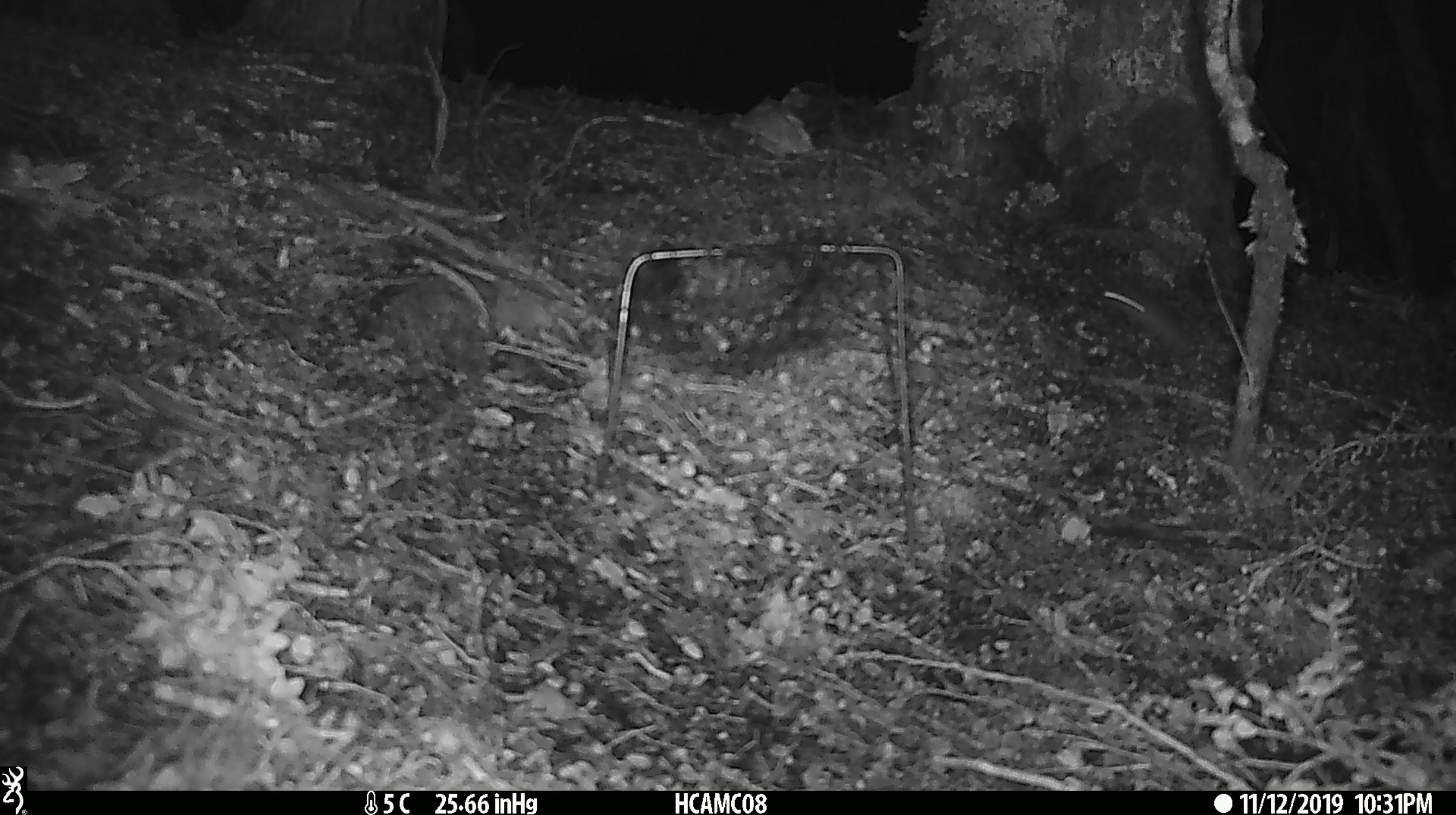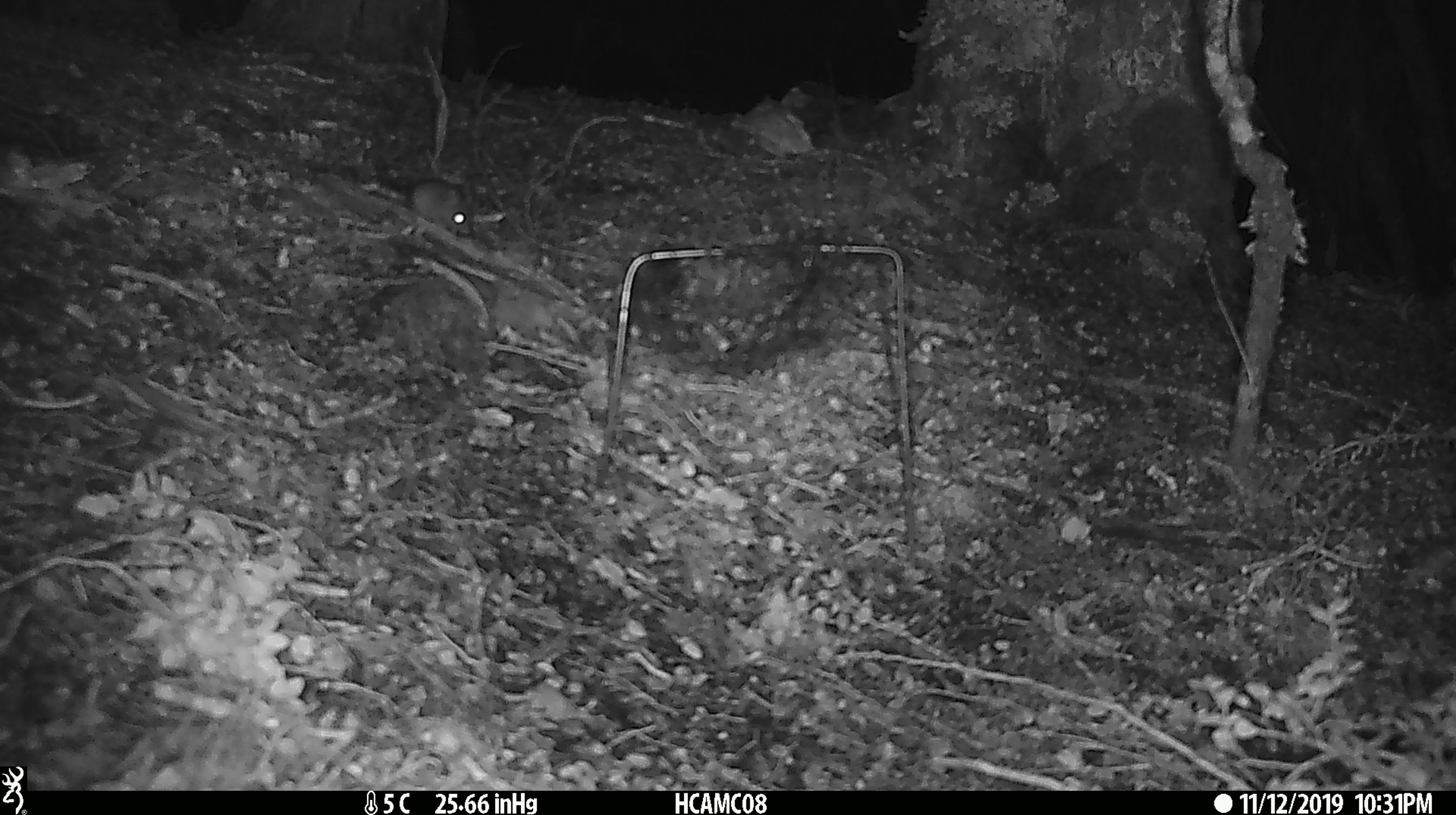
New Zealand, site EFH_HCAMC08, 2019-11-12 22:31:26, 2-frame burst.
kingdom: Animalia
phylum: Chordata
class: Mammalia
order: Rodentia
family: Muridae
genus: Mus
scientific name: Mus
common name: mouse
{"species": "mouse (Mus)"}